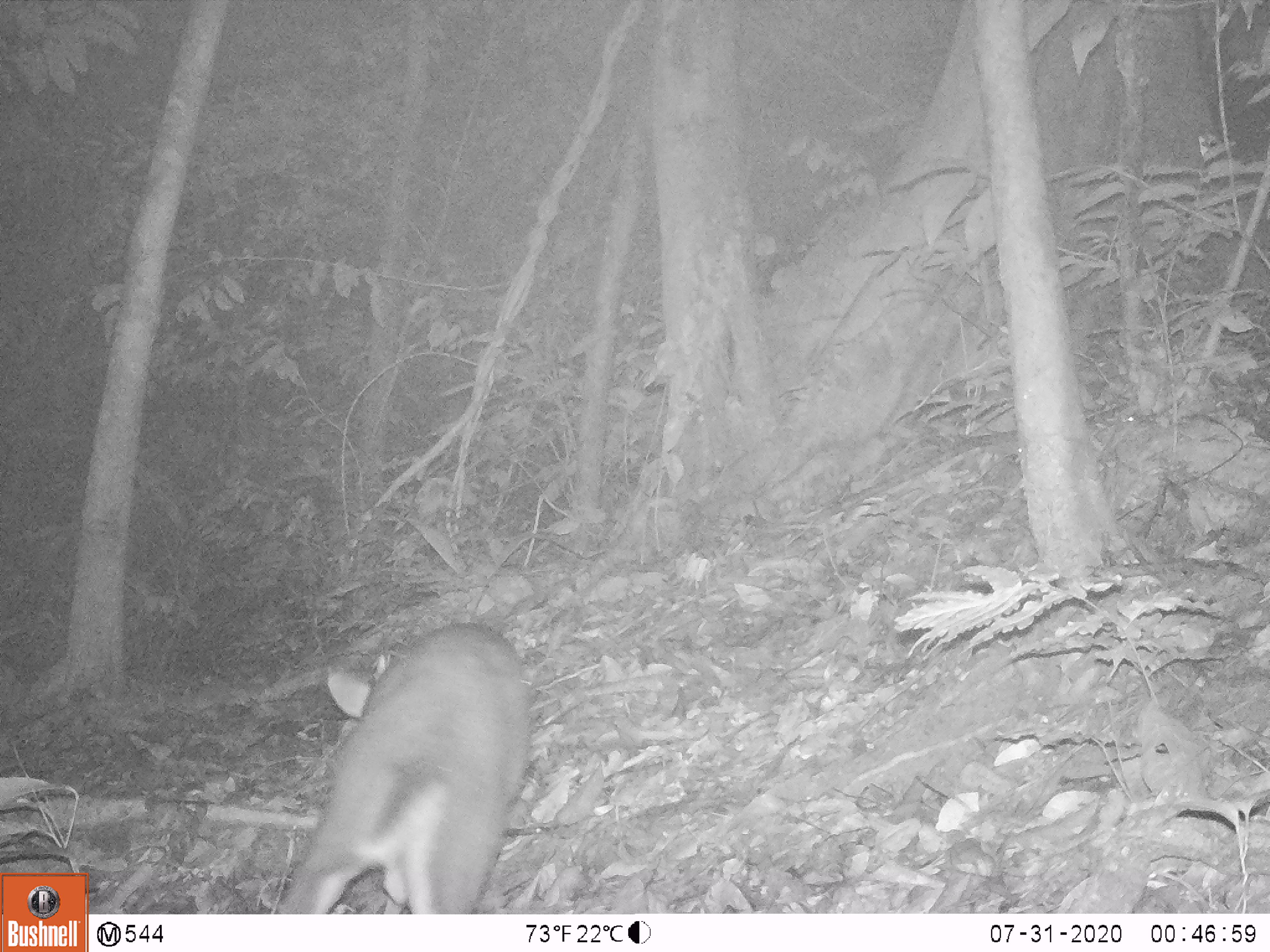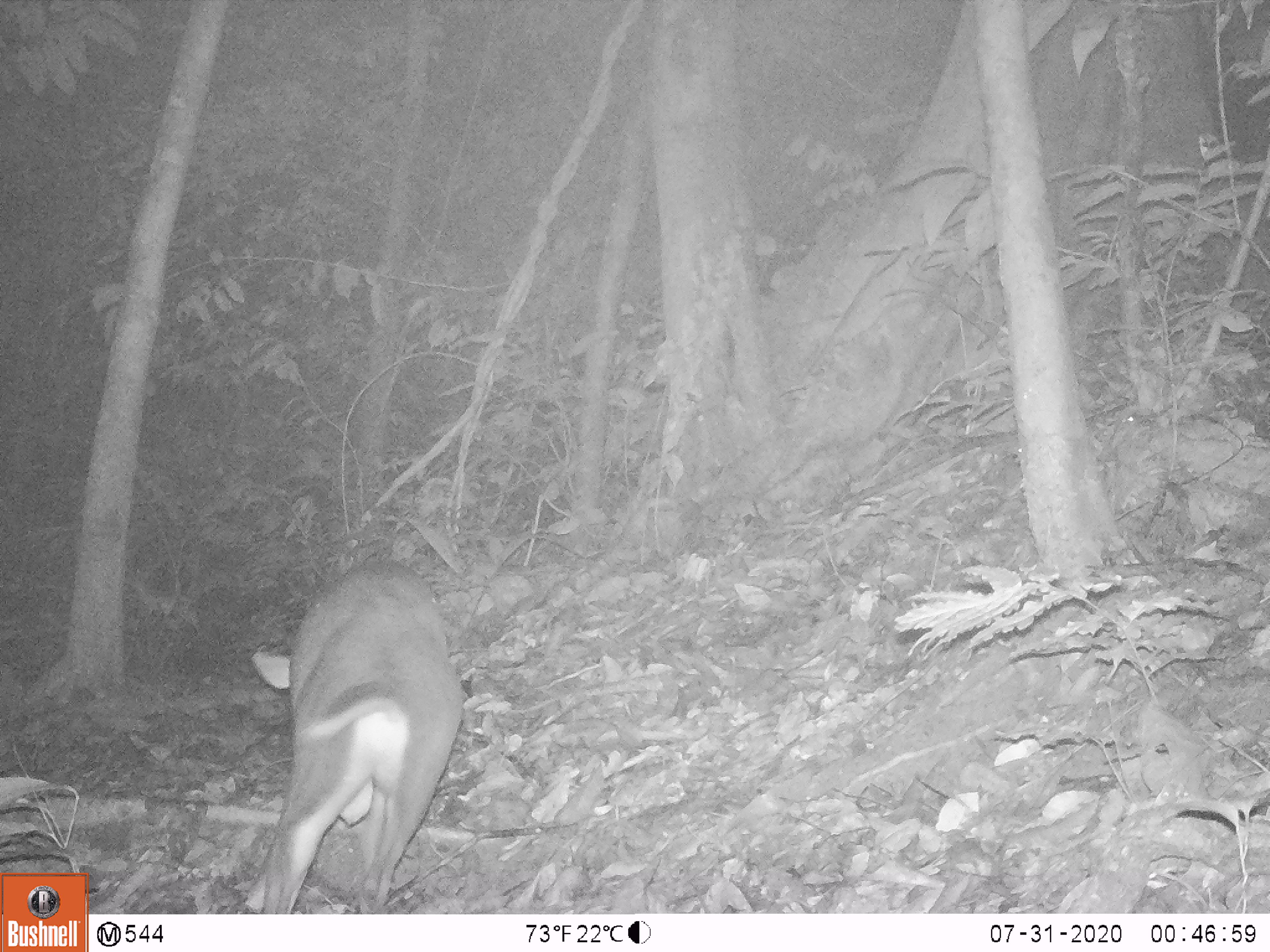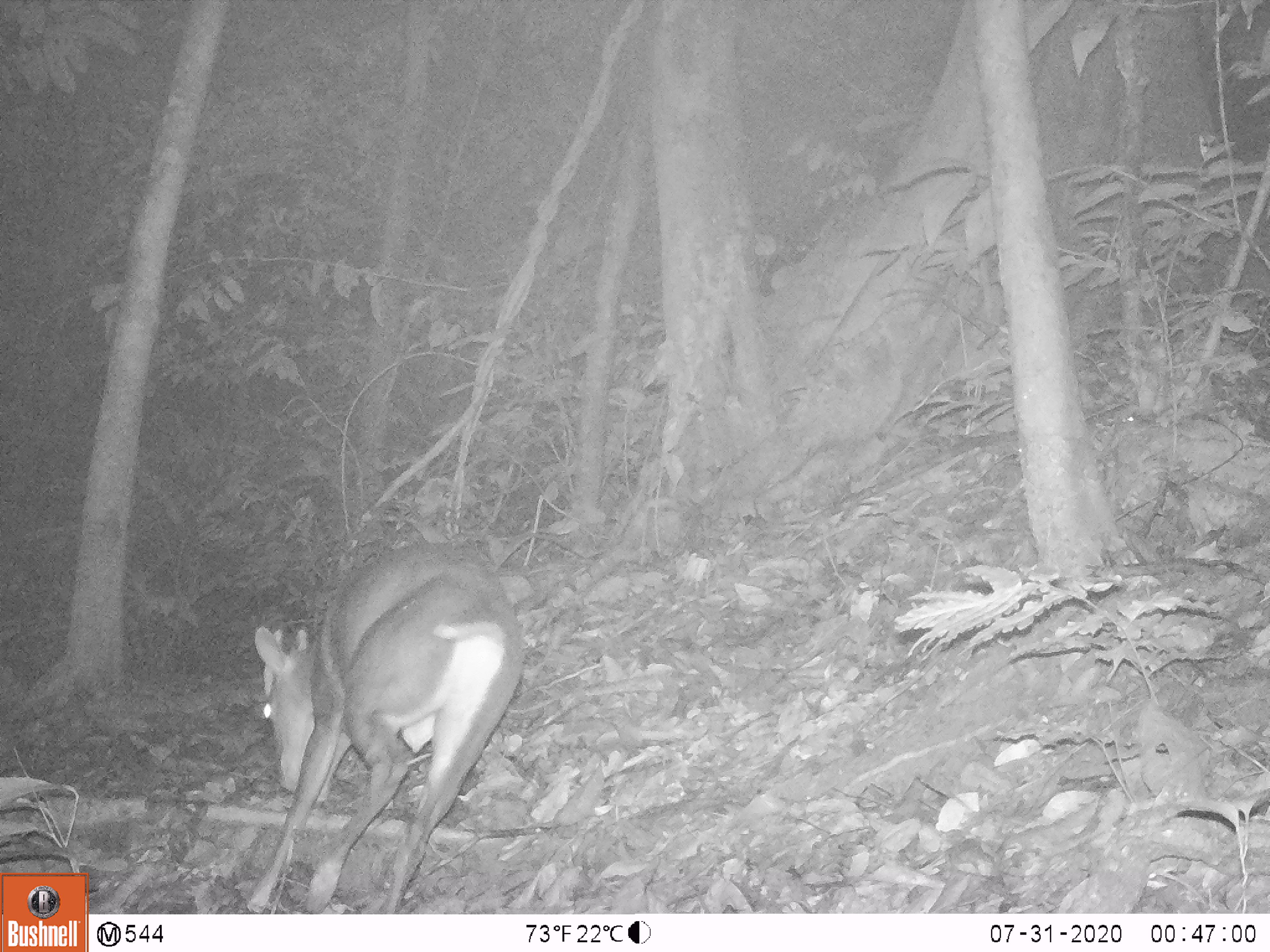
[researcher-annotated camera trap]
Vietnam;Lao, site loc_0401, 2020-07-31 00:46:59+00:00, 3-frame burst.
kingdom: Animalia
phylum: Chordata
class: Mammalia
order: Artiodactyla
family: Cervidae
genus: Muntiacus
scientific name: Muntiacus rooseveltorum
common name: roosevelt's muntjac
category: roosevelts muntjac group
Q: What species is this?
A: Roosevelts muntjac group (roosevelt's muntjac) (Muntiacus rooseveltorum).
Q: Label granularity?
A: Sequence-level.